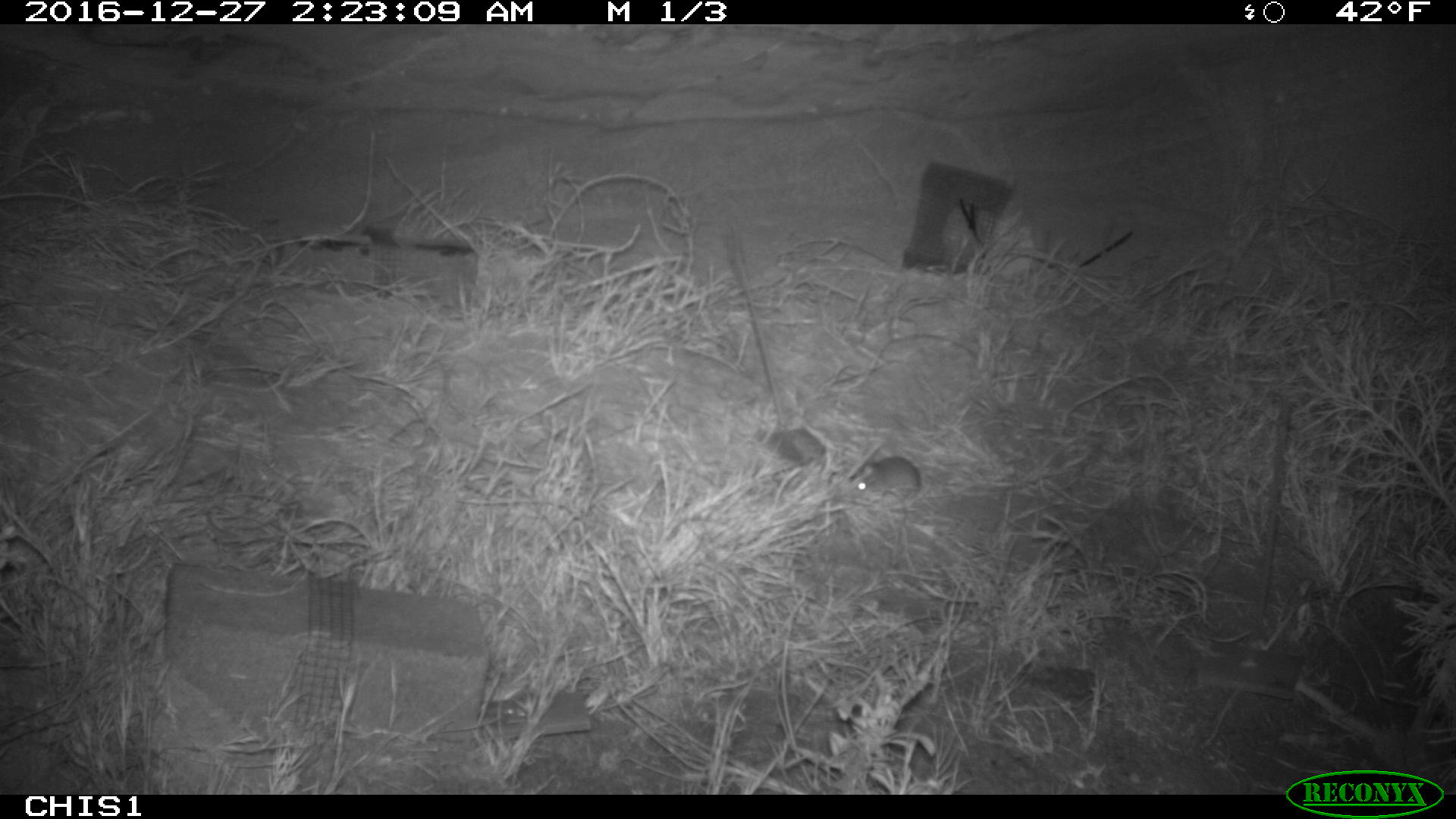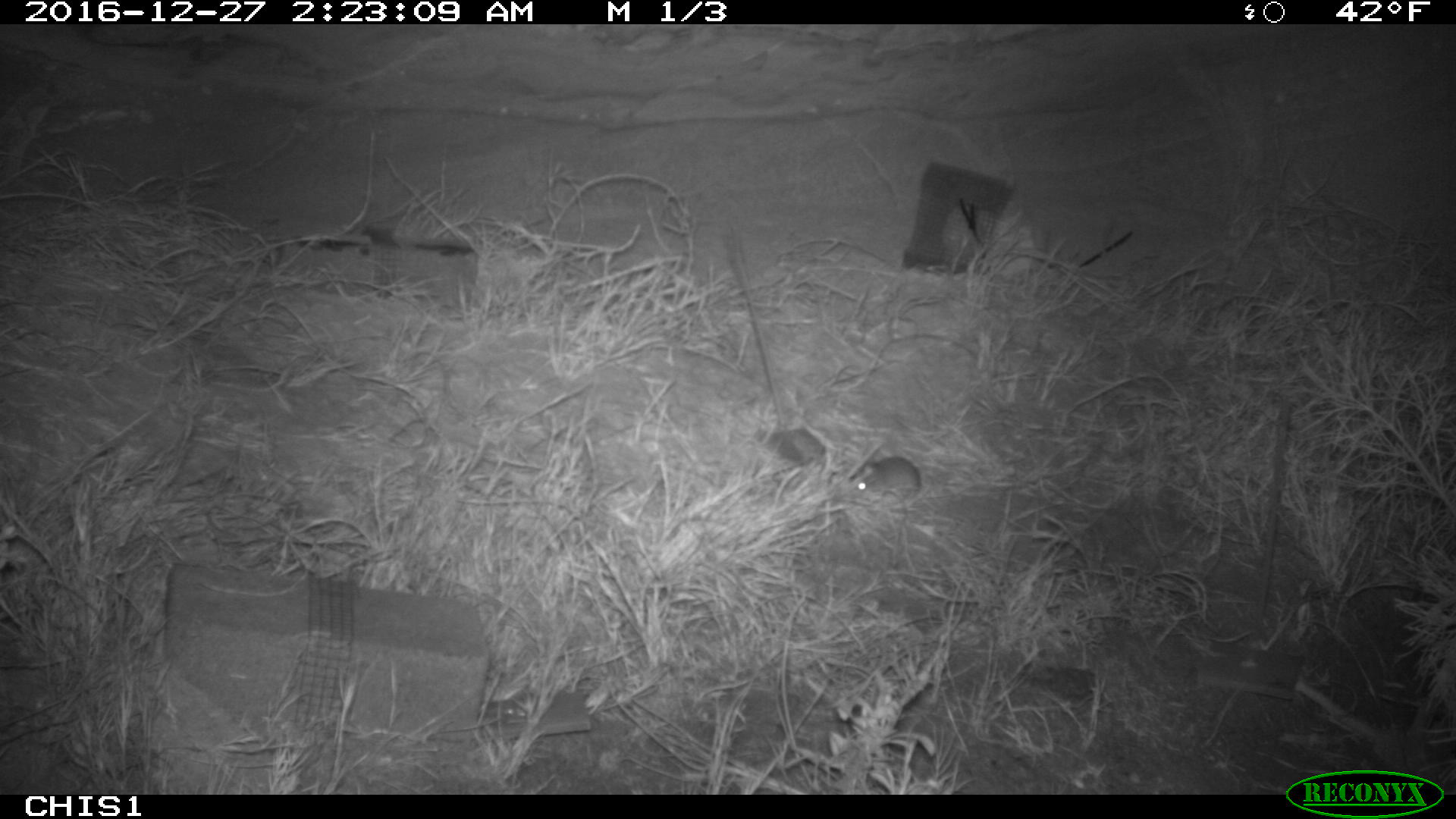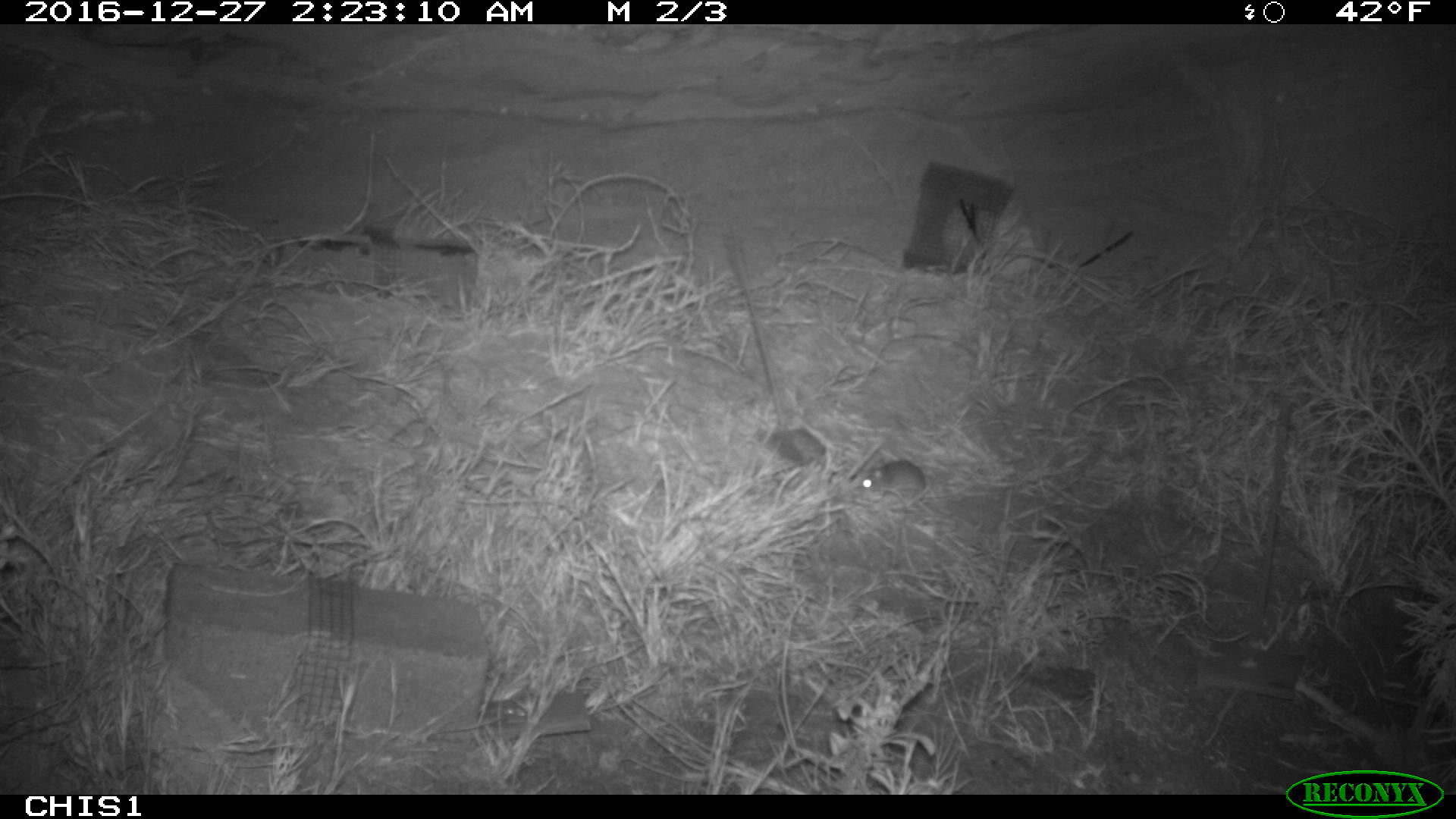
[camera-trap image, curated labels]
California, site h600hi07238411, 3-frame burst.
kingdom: Animalia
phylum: Chordata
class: Mammalia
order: Rodentia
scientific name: Rodentia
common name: rodent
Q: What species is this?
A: Rodent (Rodentia).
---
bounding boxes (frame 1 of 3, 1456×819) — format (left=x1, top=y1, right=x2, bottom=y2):
rodent: (left=853, top=456, right=921, bottom=499)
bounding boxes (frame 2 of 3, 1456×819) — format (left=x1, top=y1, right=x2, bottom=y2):
rodent: (left=852, top=456, right=921, bottom=499)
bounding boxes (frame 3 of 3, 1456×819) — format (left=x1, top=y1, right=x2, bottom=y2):
rodent: (left=856, top=459, right=924, bottom=509)